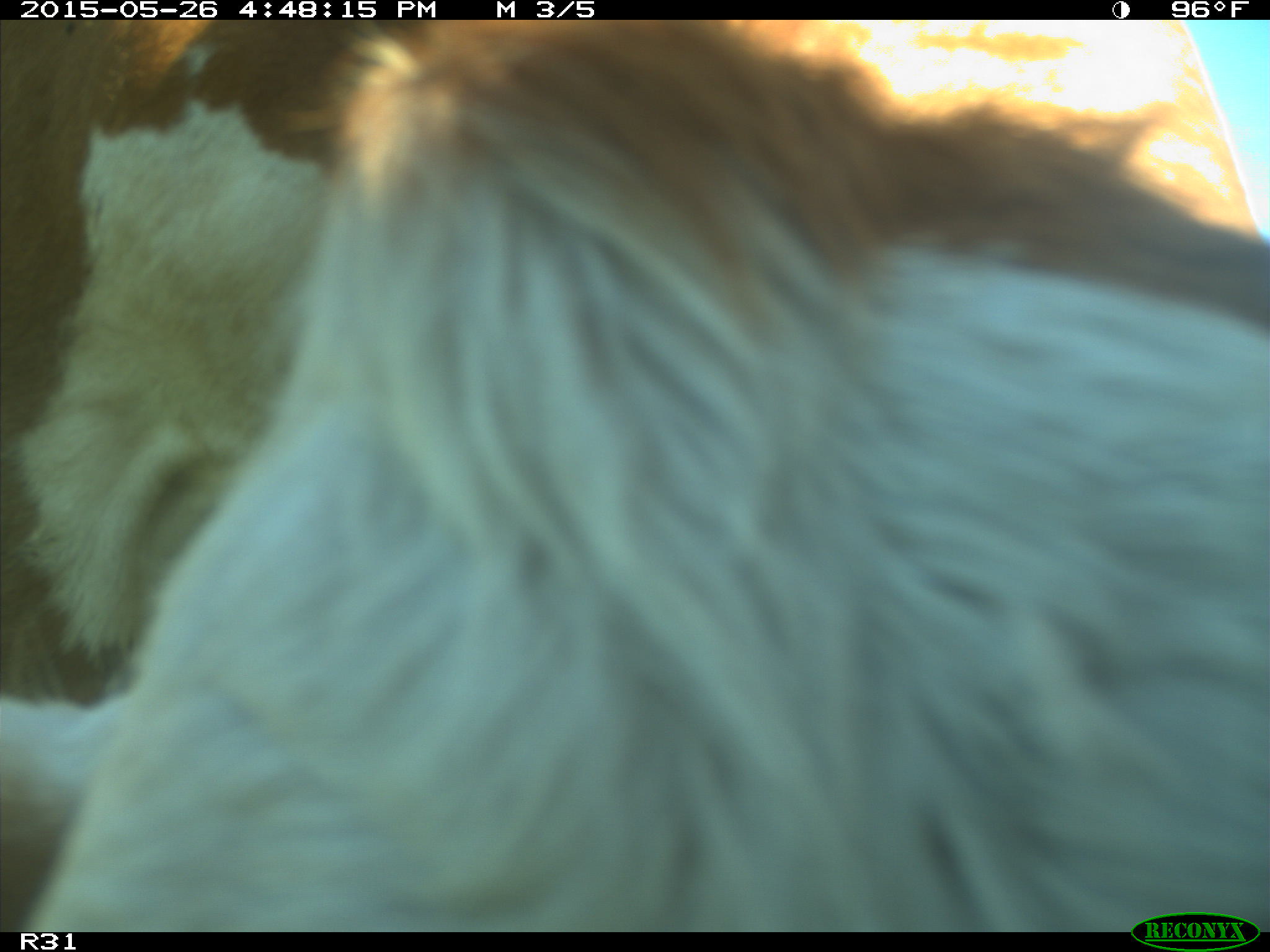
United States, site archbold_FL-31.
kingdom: Animalia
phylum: Chordata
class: Mammalia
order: Artiodactyla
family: Bovidae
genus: Bos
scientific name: Bos taurus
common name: domestic cow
Bos taurus (domestic cow).